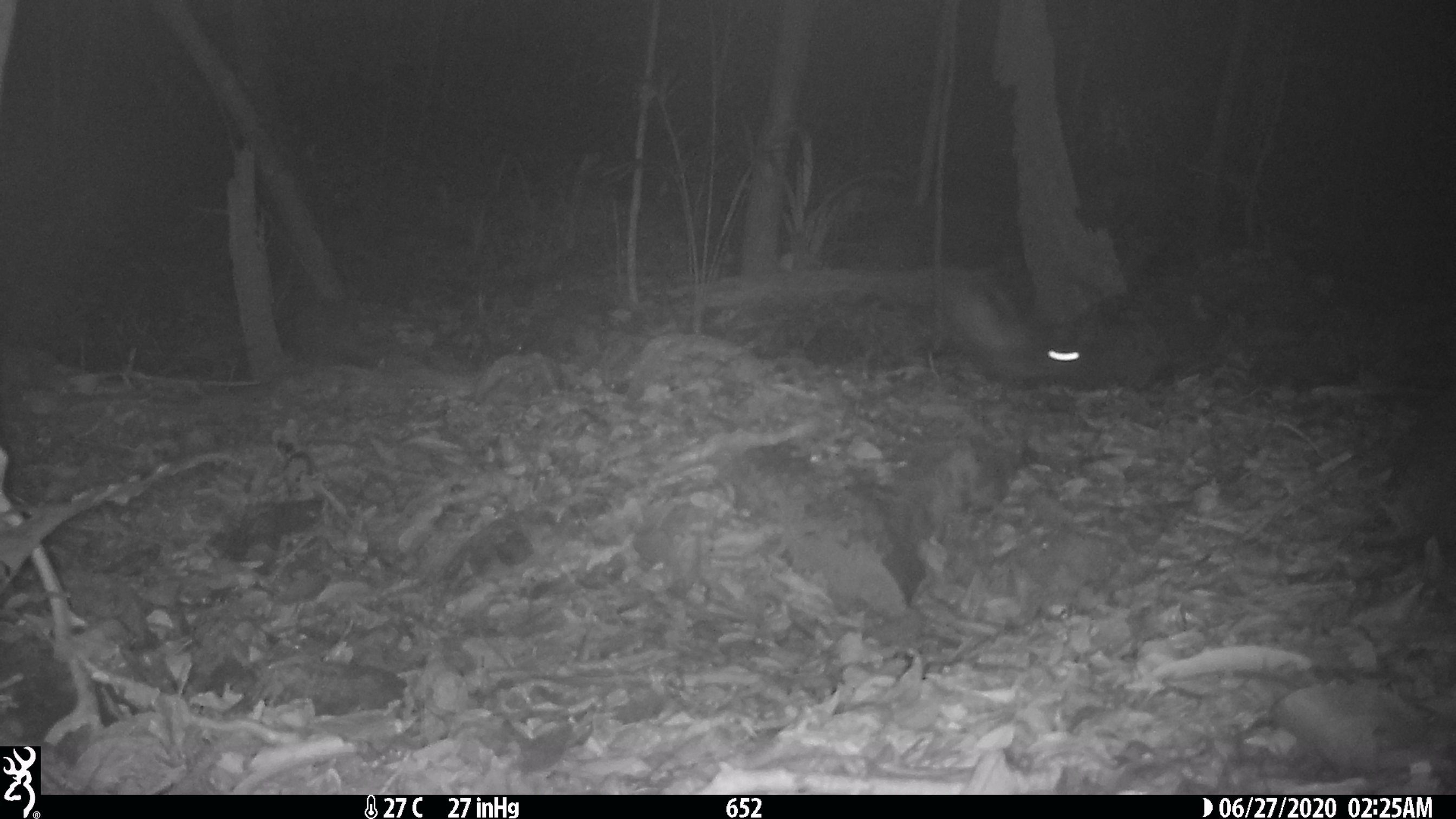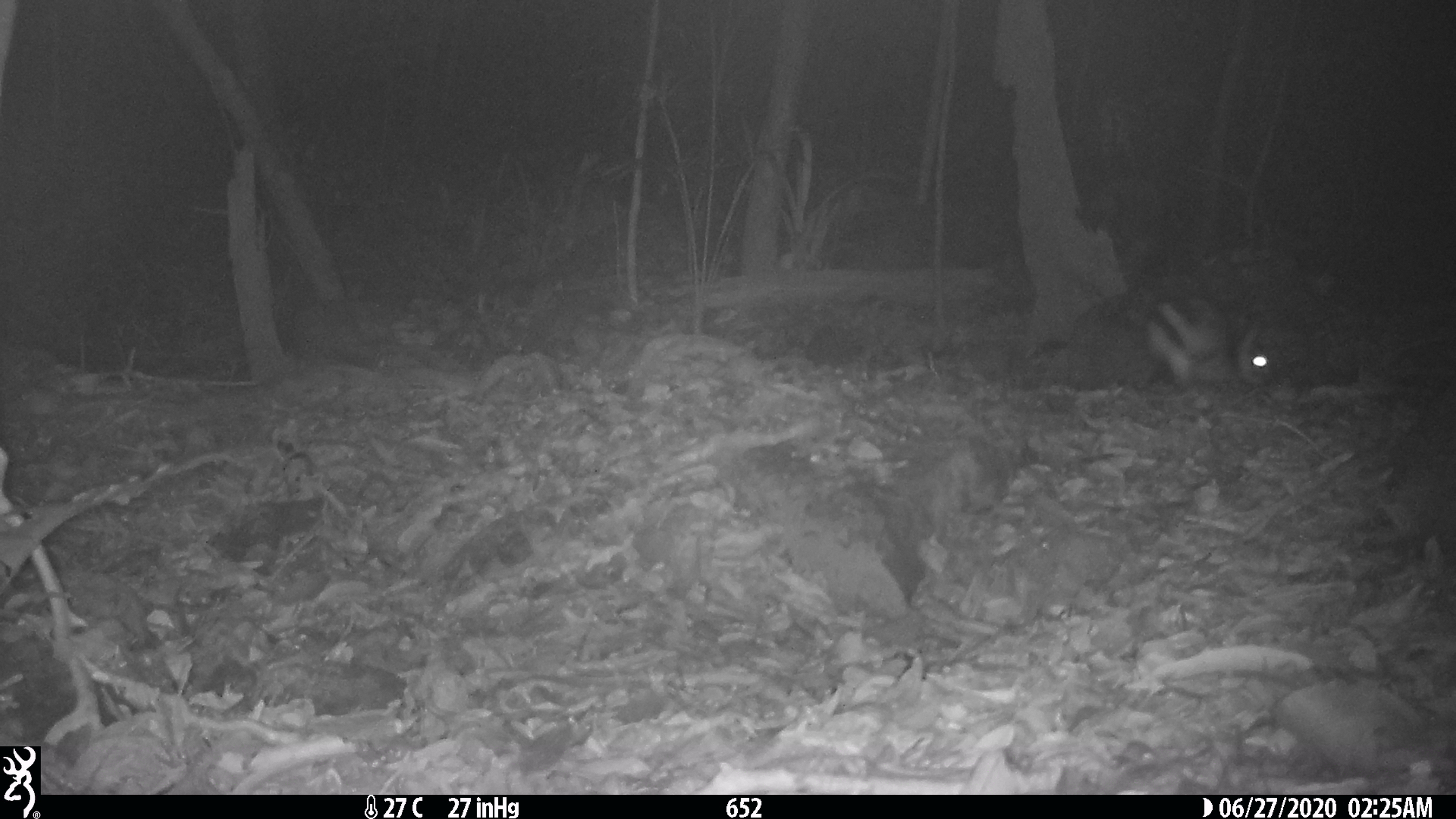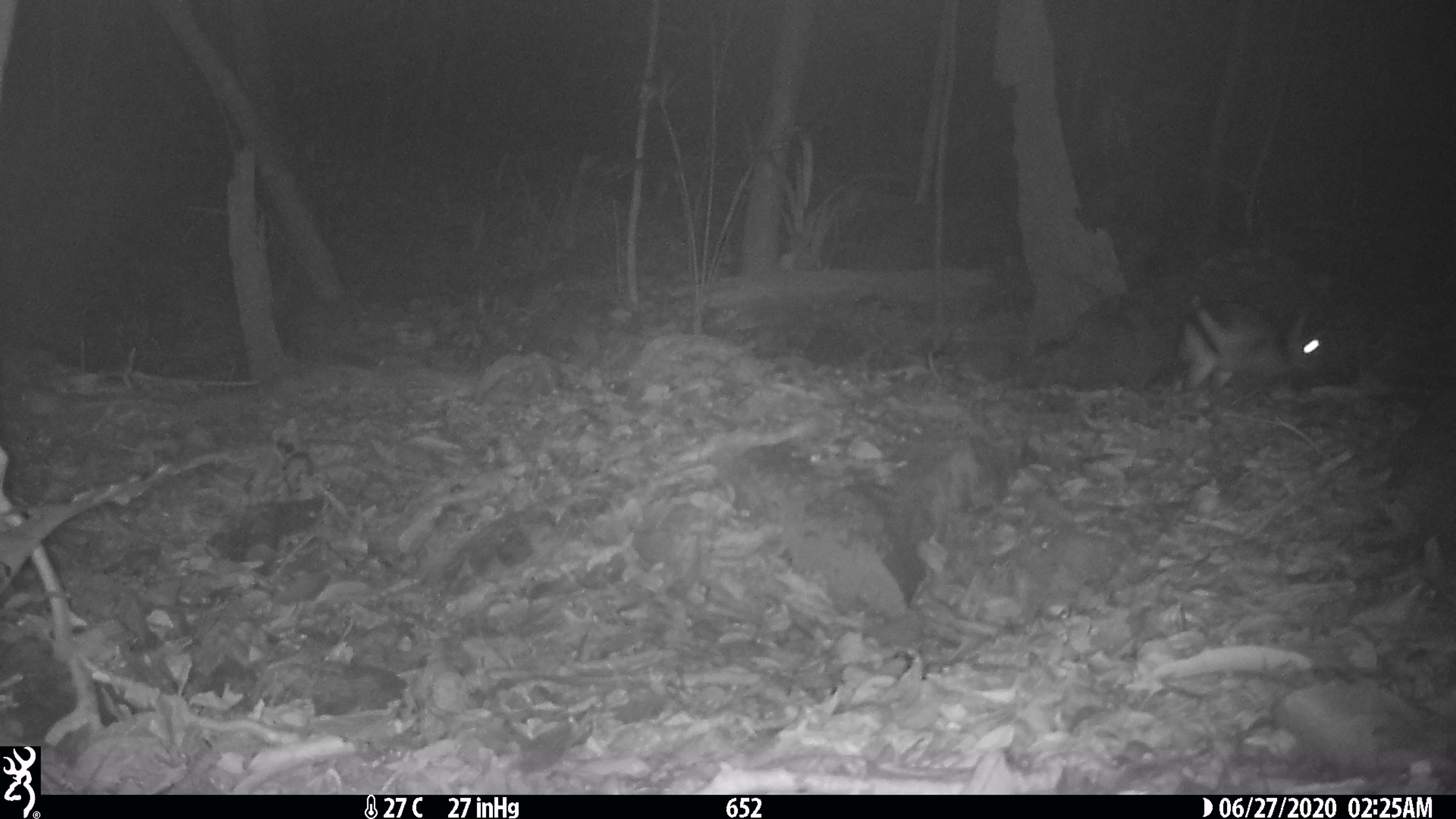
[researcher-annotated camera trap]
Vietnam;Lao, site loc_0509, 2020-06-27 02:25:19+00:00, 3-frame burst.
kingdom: Animalia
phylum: Chordata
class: Mammalia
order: Lagomorpha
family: Leporidae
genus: Nesolagus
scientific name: Nesolagus timminsi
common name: annamite striped rabbit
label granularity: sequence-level